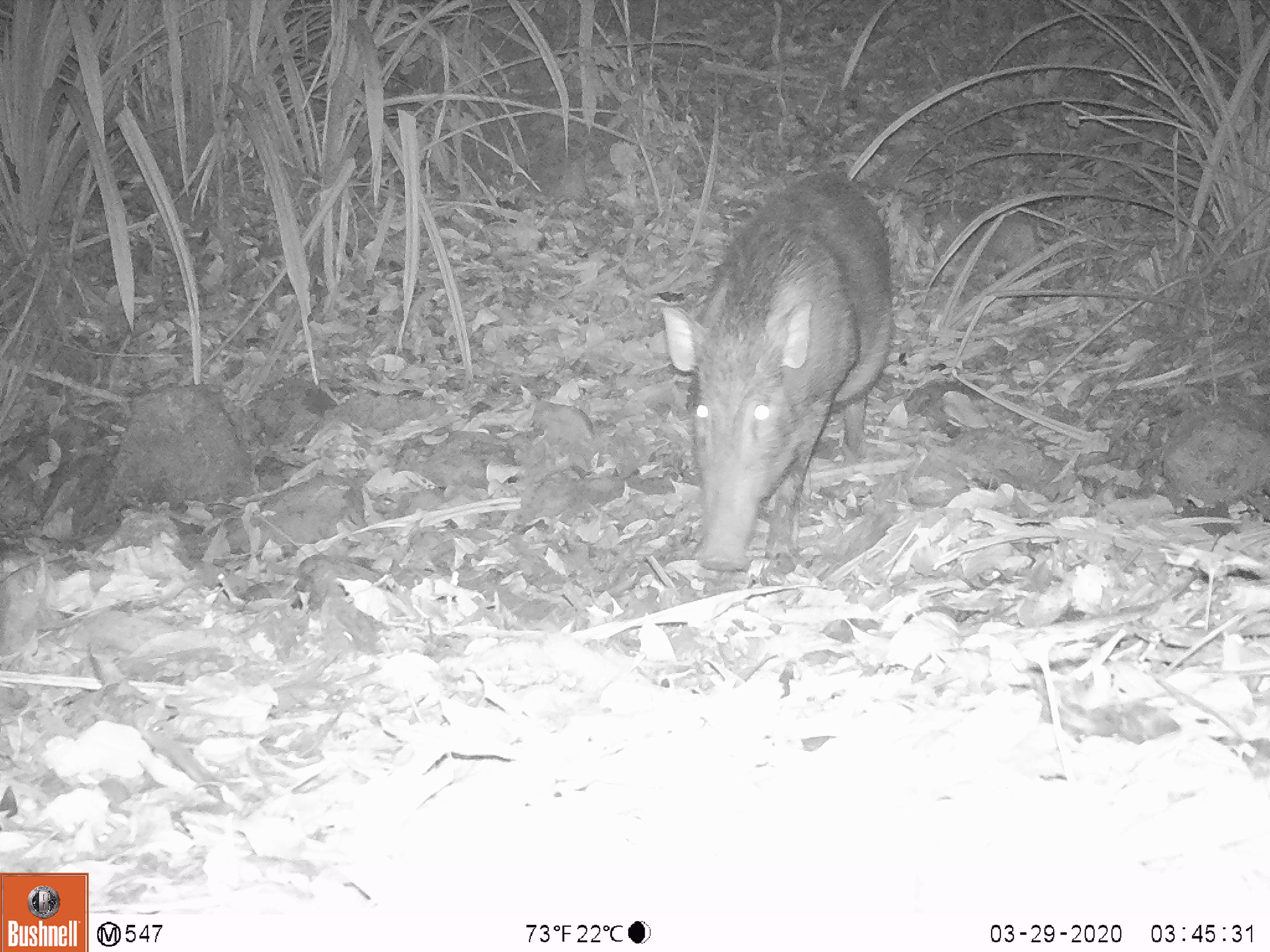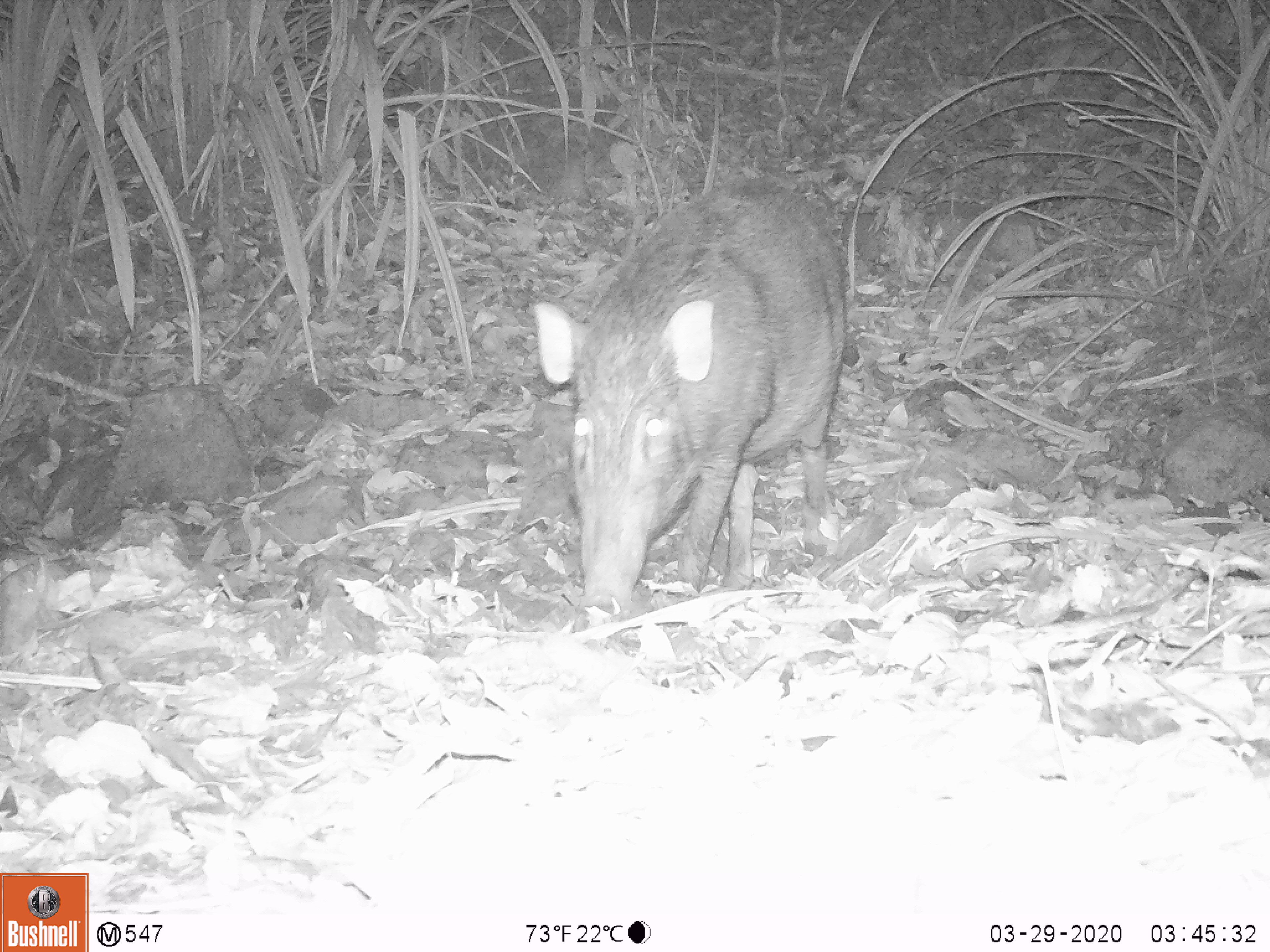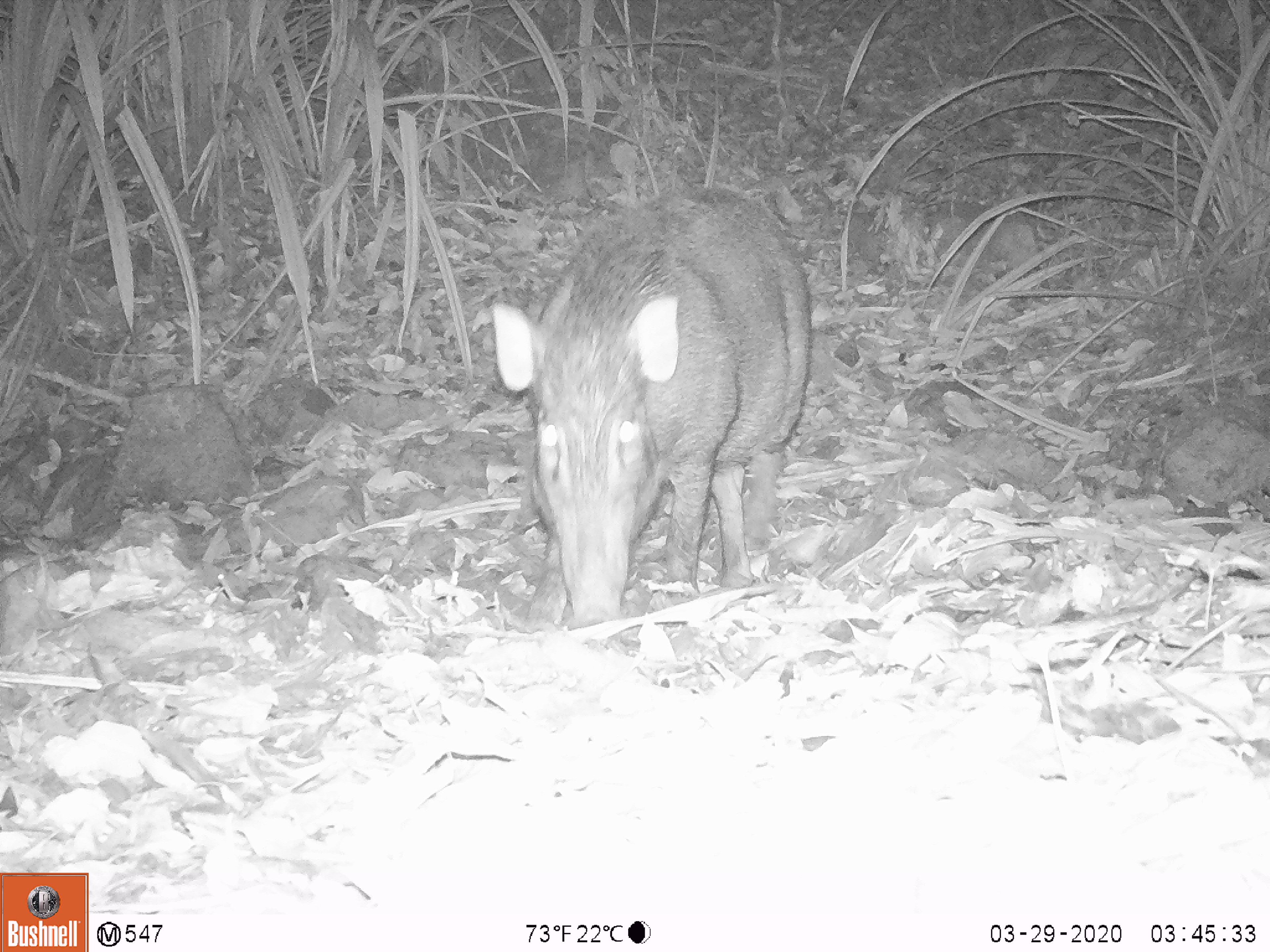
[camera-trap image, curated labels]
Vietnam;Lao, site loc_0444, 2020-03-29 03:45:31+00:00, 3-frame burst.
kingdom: Animalia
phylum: Chordata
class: Mammalia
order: Artiodactyla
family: Suidae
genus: Sus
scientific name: Sus scrofa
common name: eurasian wild pig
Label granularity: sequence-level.